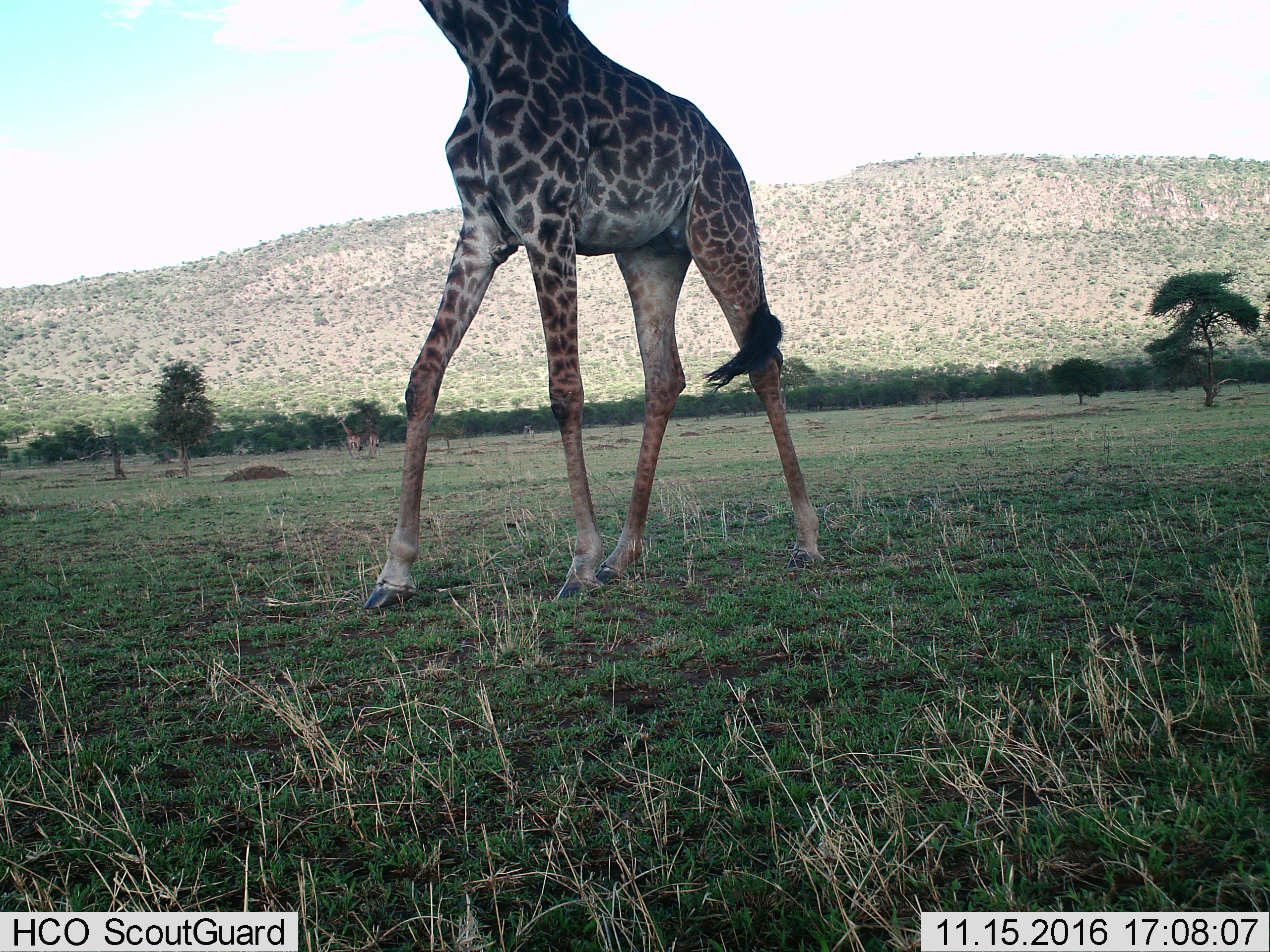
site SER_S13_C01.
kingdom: Animalia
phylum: Chordata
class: Mammalia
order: Artiodactyla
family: Giraffidae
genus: Giraffa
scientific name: Giraffa camelopardalis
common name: giraffe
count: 3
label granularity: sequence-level